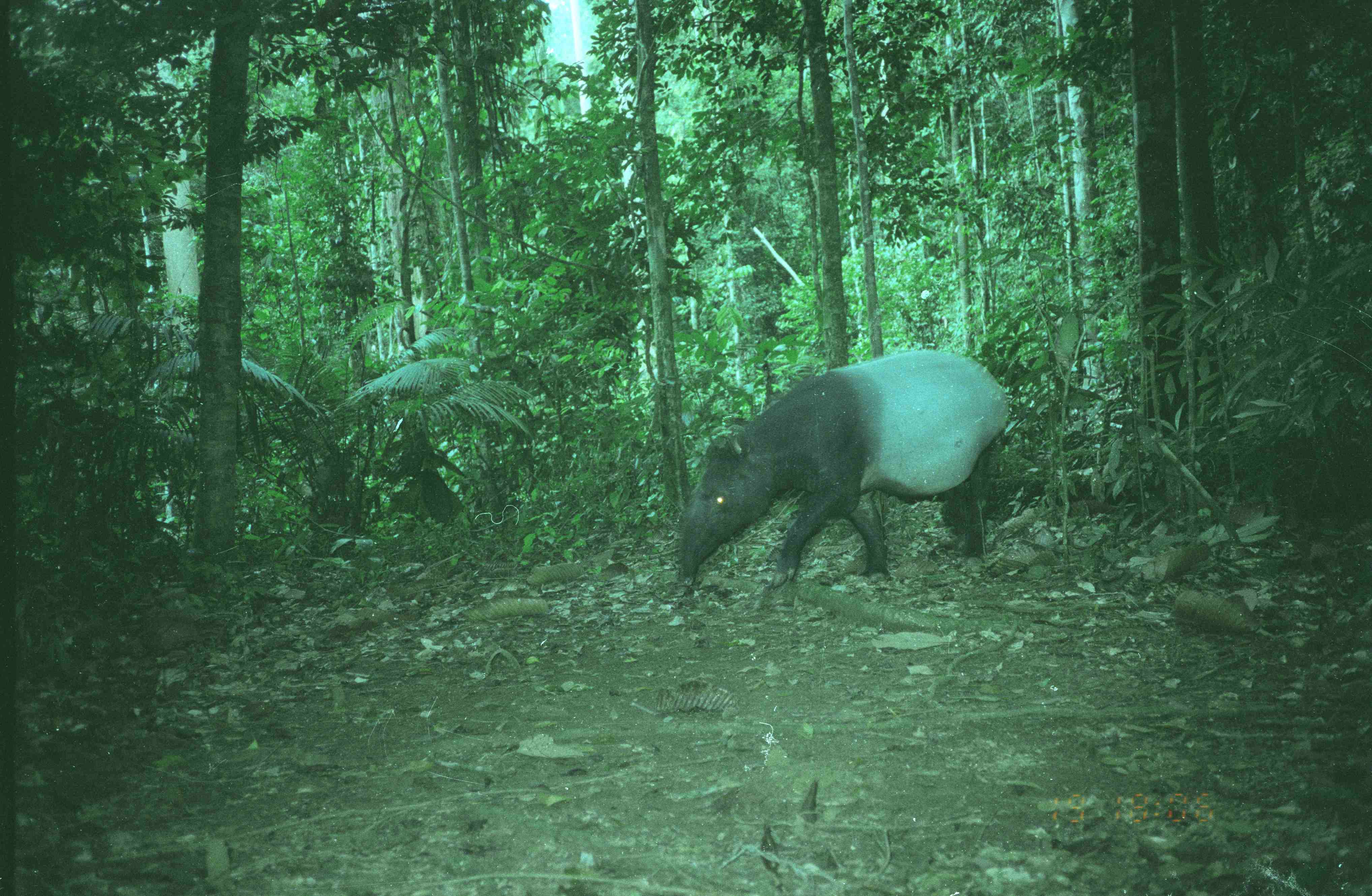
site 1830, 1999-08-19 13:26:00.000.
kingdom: Animalia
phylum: Chordata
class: Mammalia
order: Perissodactyla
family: Tapiridae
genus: Tapirus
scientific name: Tapirus indicus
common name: malayan tapir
Tapirus indicus (malayan tapir), count 1.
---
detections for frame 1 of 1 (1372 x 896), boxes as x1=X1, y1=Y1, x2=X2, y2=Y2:
tapirus indicus: x1=674, y1=348, x2=1011, y2=584